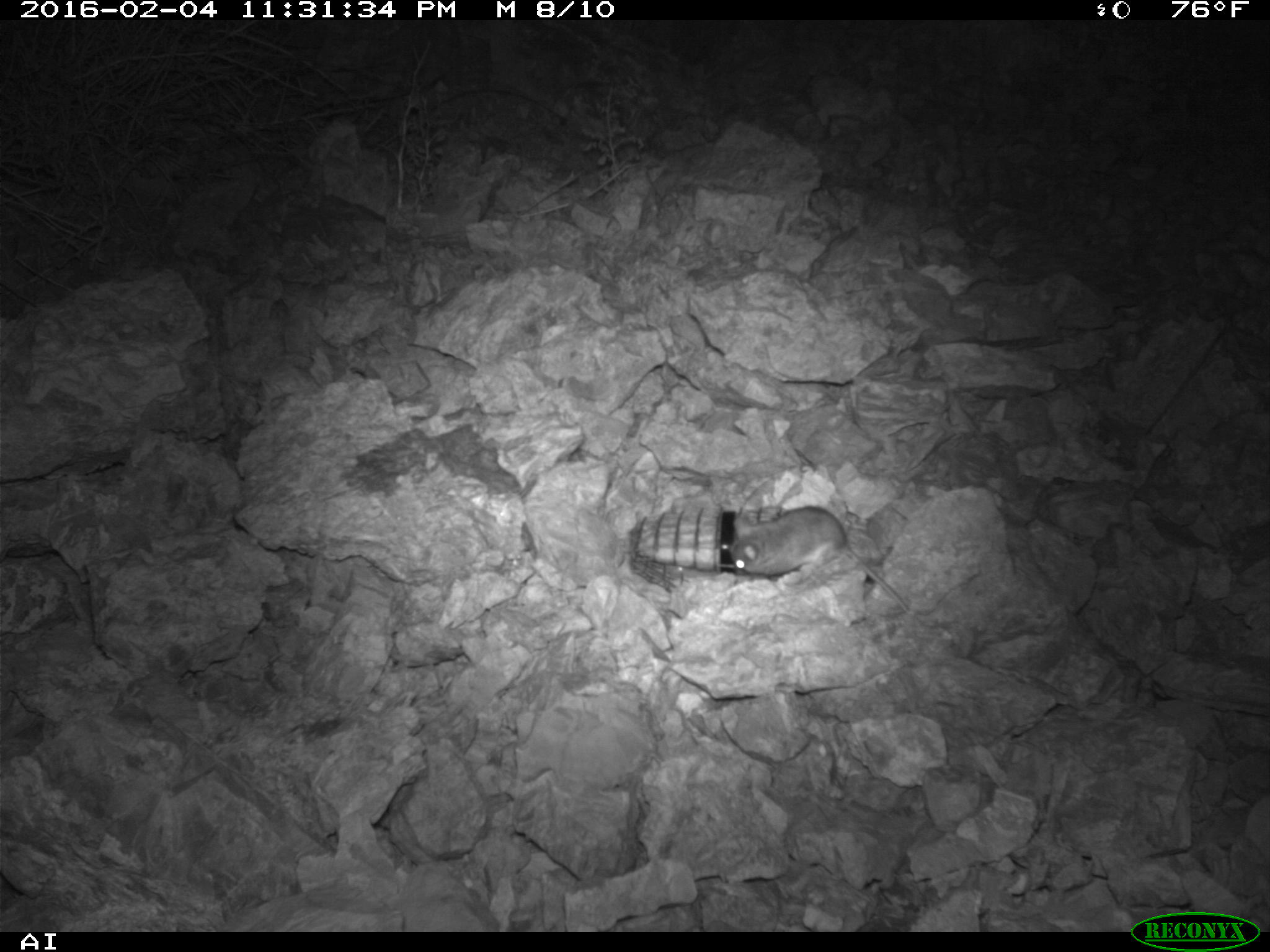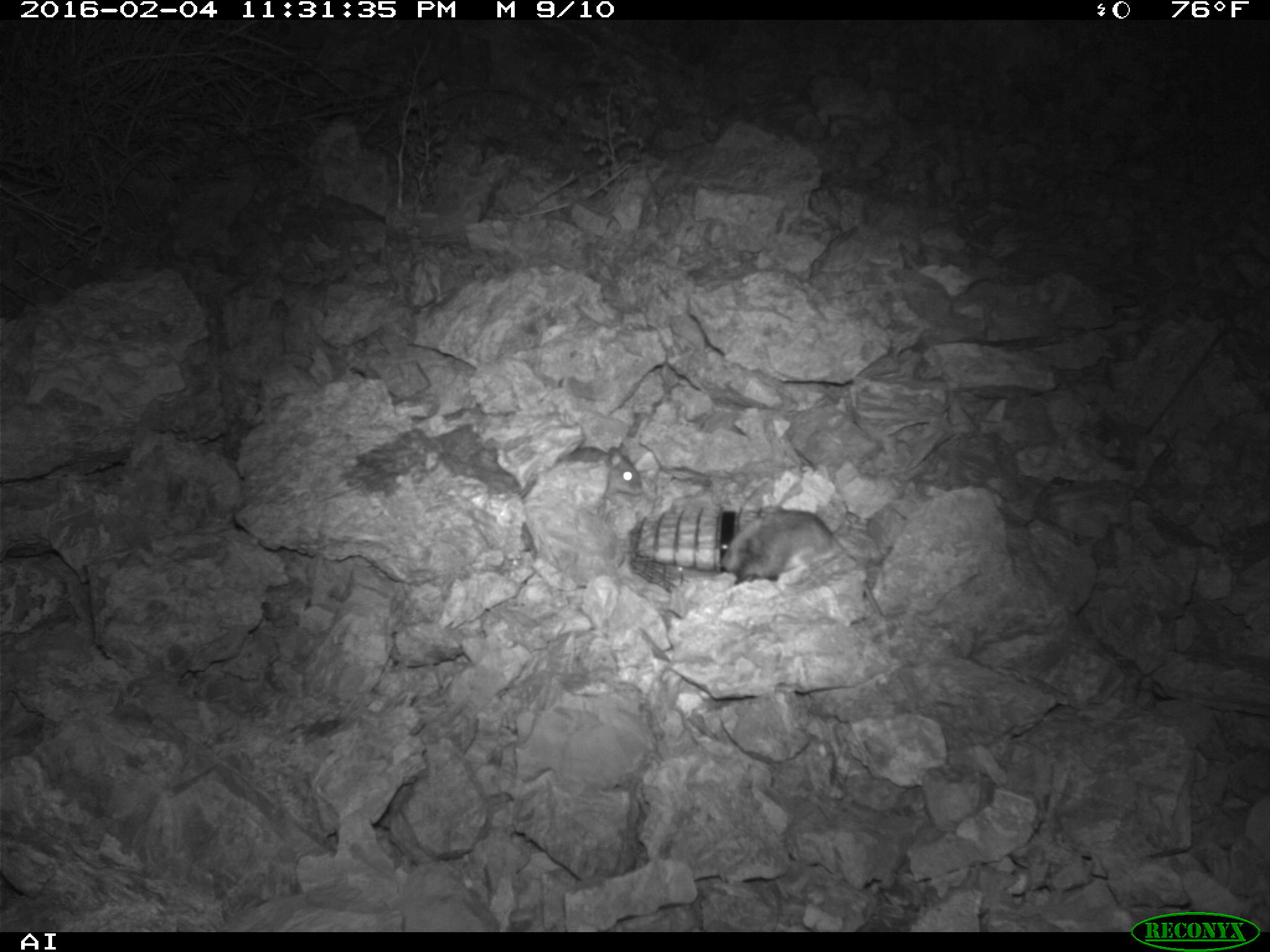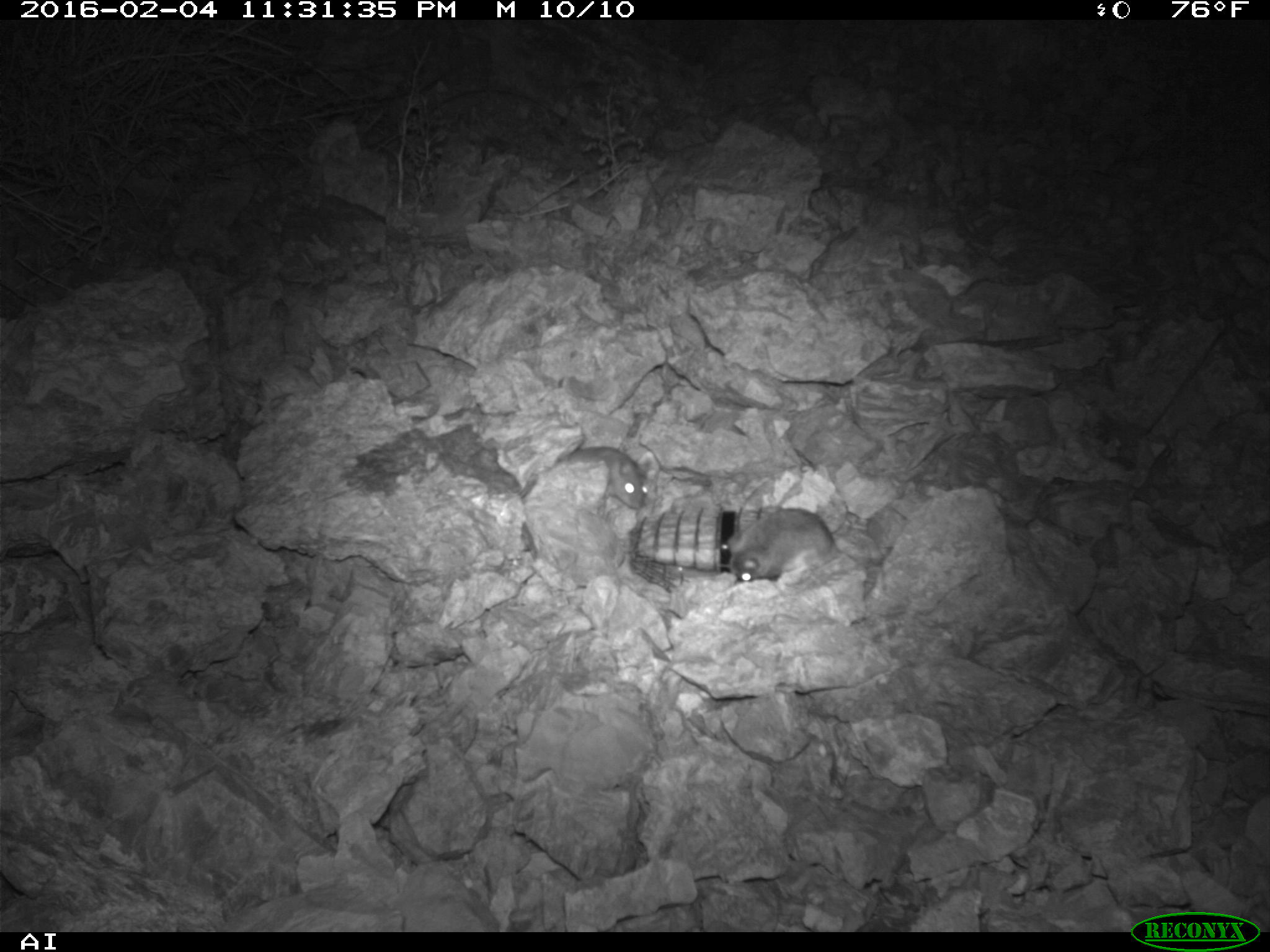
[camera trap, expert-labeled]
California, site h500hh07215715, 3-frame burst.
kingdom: Animalia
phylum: Chordata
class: Mammalia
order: Rodentia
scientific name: Rodentia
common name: rodent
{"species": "rodent (Rodentia)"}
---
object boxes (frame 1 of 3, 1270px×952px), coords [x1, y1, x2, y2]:
rodent: [729, 505, 908, 611]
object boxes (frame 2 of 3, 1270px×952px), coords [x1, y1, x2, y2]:
rodent: [719, 506, 882, 617]; [557, 443, 644, 498]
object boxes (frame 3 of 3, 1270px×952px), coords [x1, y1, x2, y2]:
rodent: [517, 446, 646, 515]; [730, 508, 841, 583]